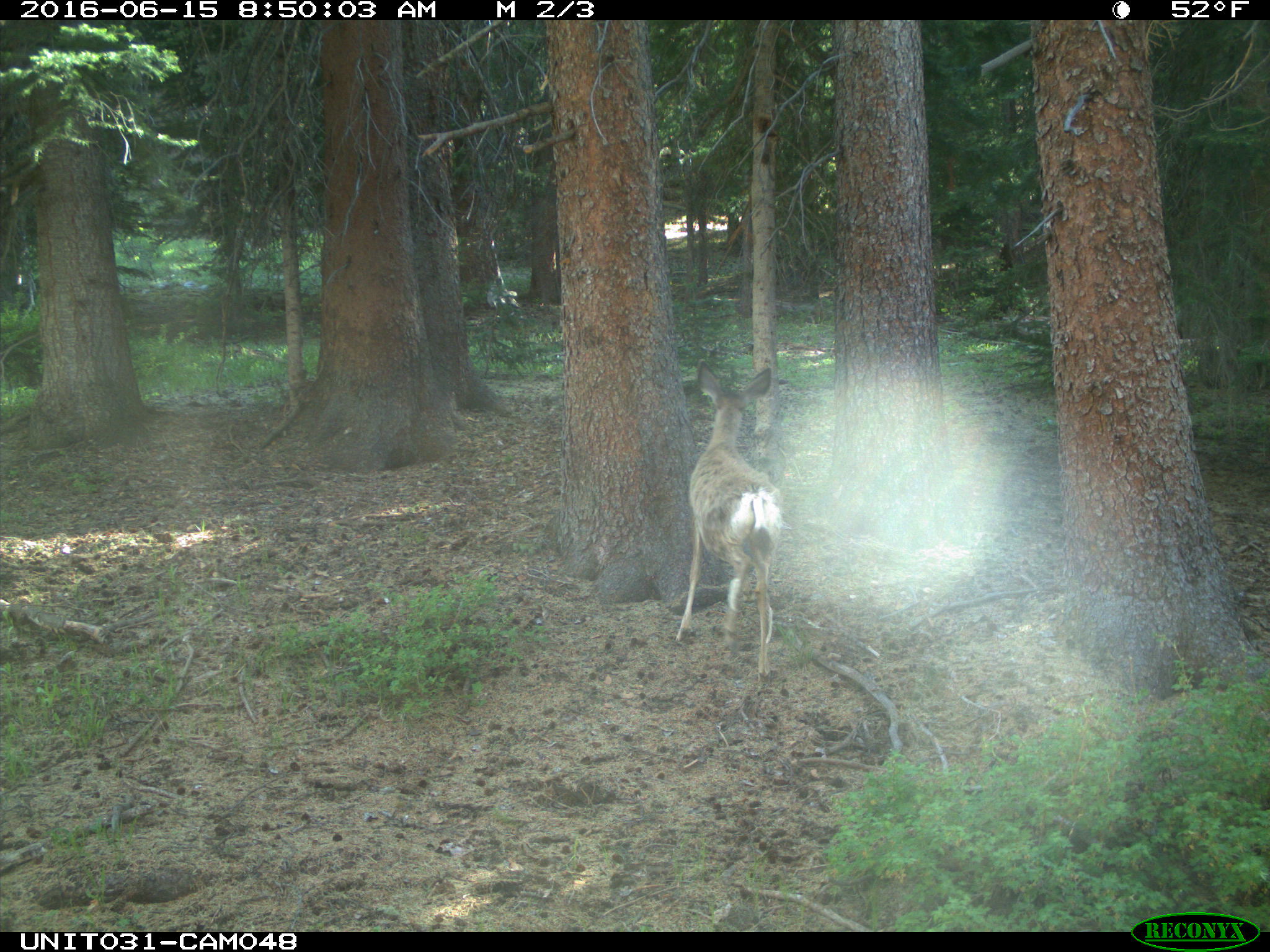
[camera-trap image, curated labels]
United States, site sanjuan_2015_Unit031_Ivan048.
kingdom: Animalia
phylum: Chordata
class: Mammalia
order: Artiodactyla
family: Cervidae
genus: Odocoileus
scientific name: Odocoileus hemionus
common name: mule deer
Odocoileus hemionus (mule deer).